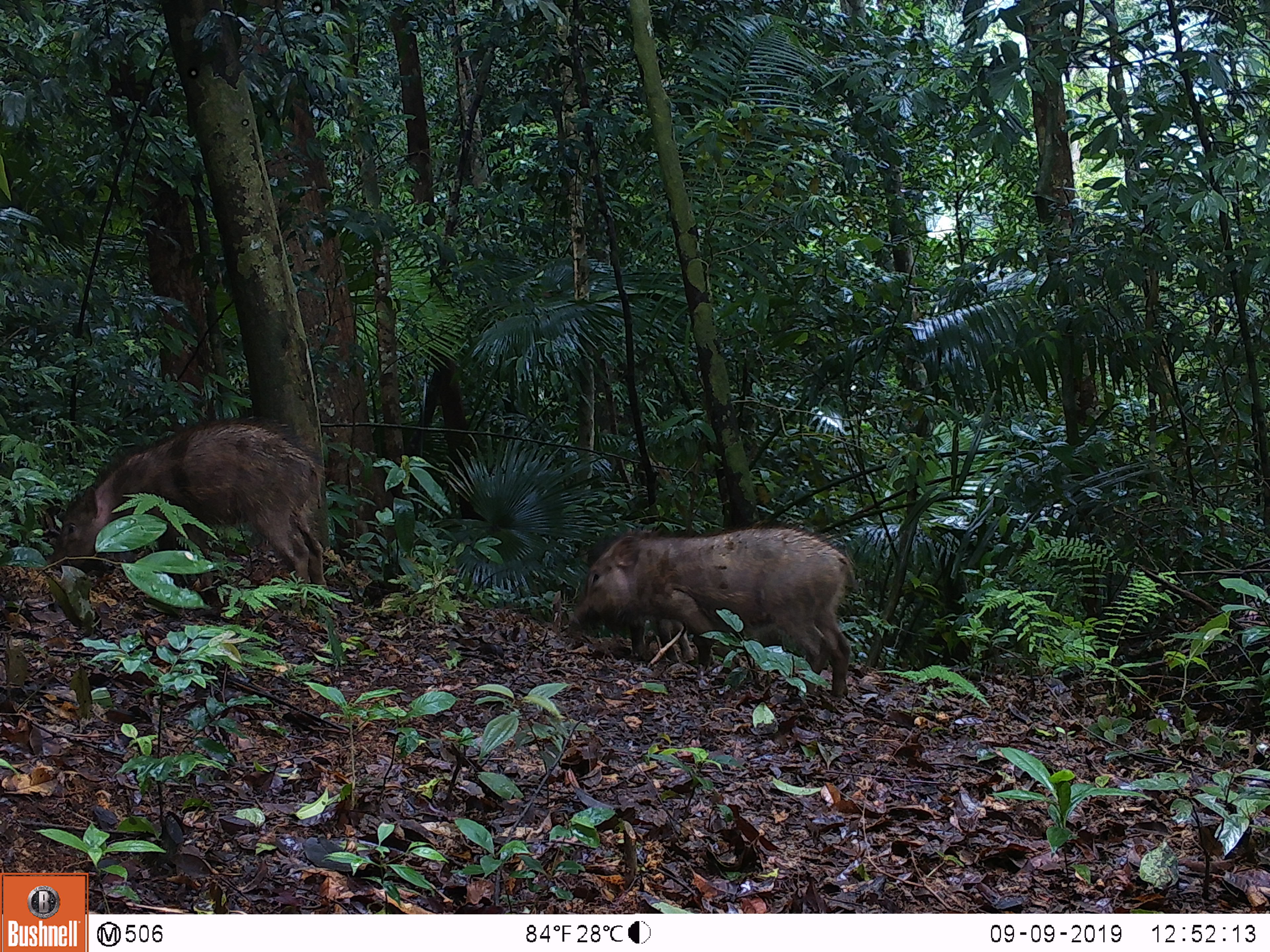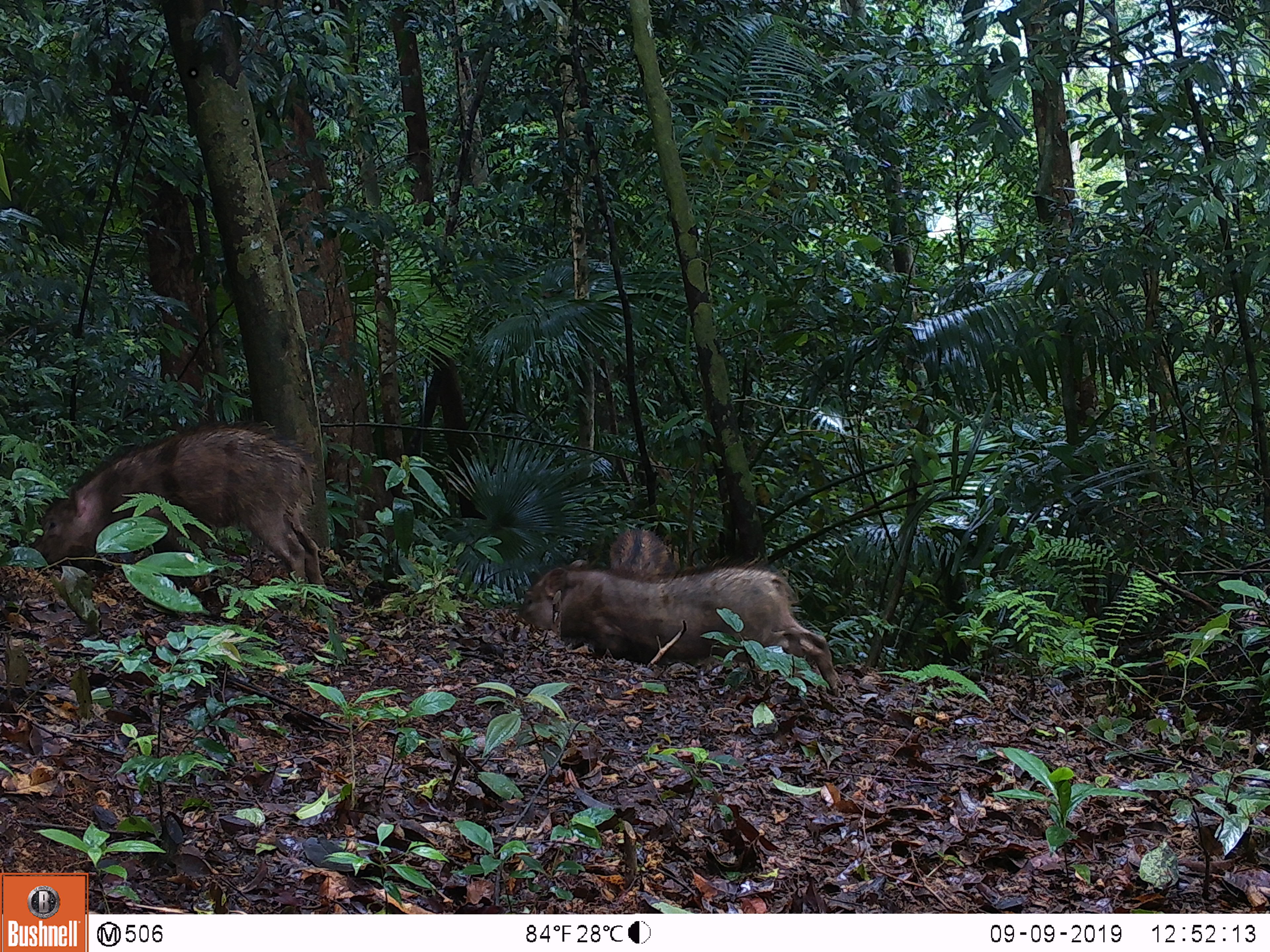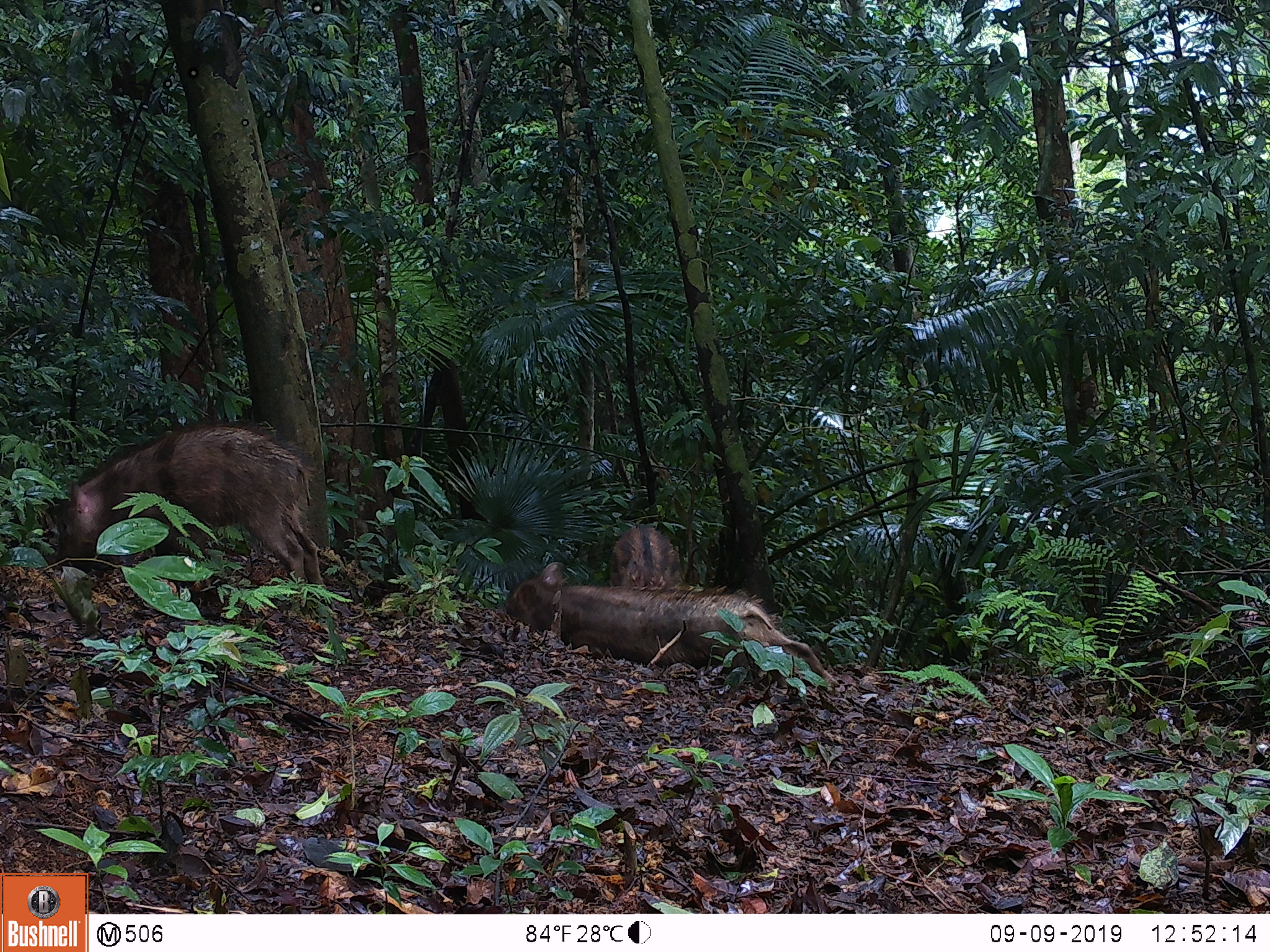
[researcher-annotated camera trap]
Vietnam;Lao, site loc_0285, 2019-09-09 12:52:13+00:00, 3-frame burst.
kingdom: Animalia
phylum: Chordata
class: Mammalia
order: Artiodactyla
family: Suidae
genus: Sus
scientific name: Sus scrofa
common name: eurasian wild pig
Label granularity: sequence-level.